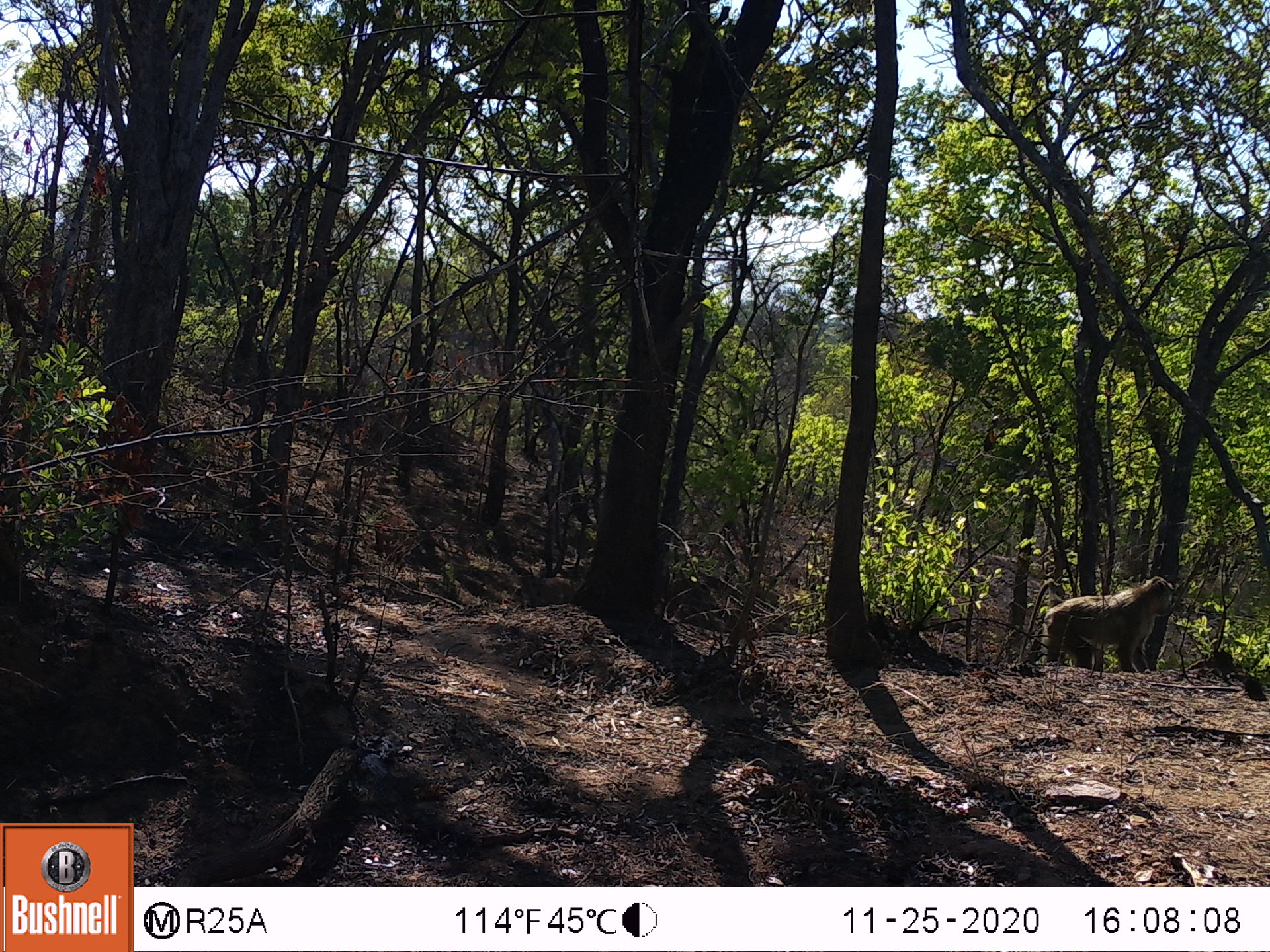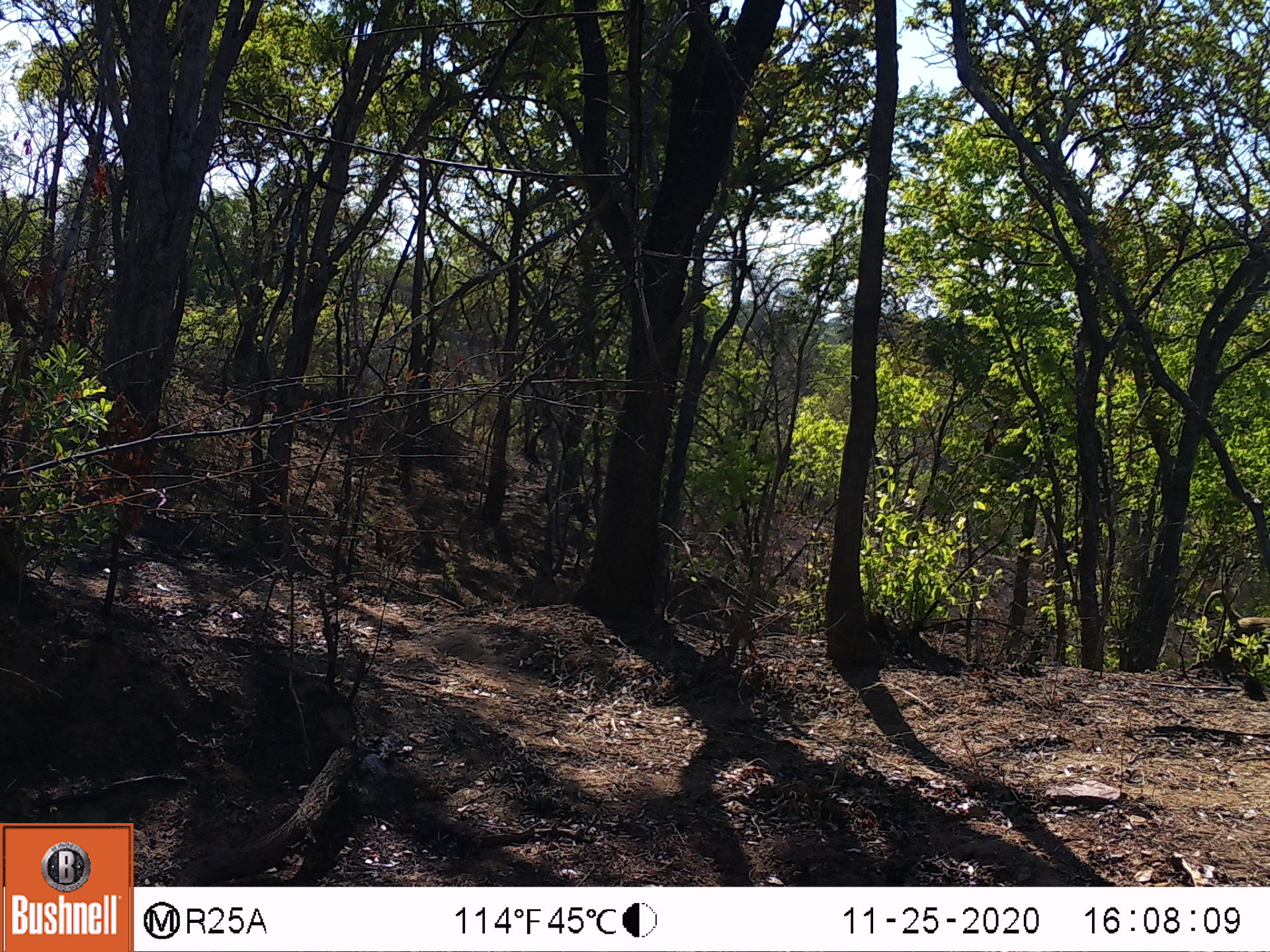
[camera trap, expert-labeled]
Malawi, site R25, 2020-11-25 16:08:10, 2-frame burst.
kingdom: Animalia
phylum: Chordata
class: Mammalia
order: Primates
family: Cercopithecidae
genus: Papio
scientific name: Papio cynocephalus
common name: yellow baboon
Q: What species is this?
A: Yellow baboon (Papio cynocephalus).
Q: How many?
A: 1.